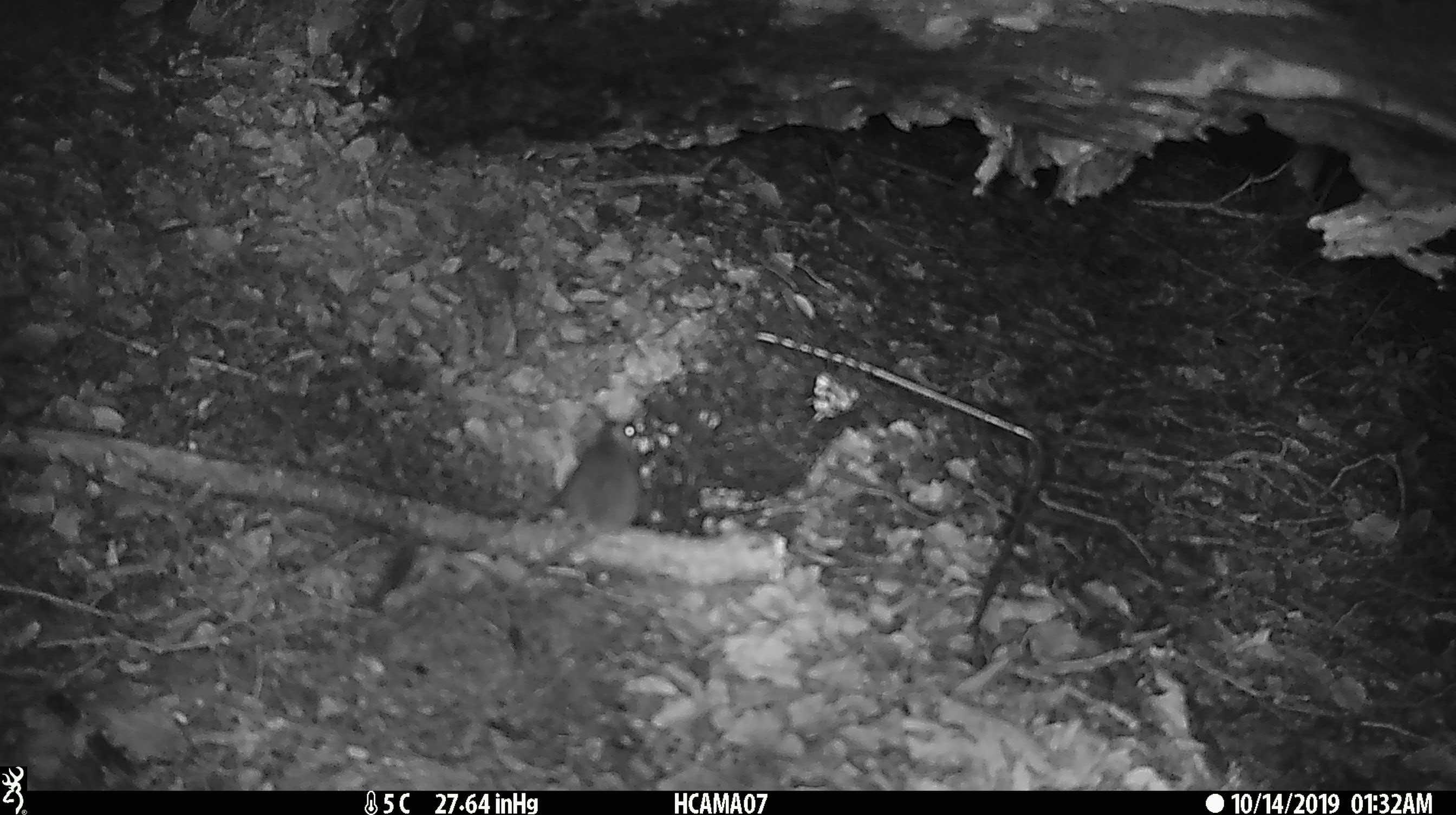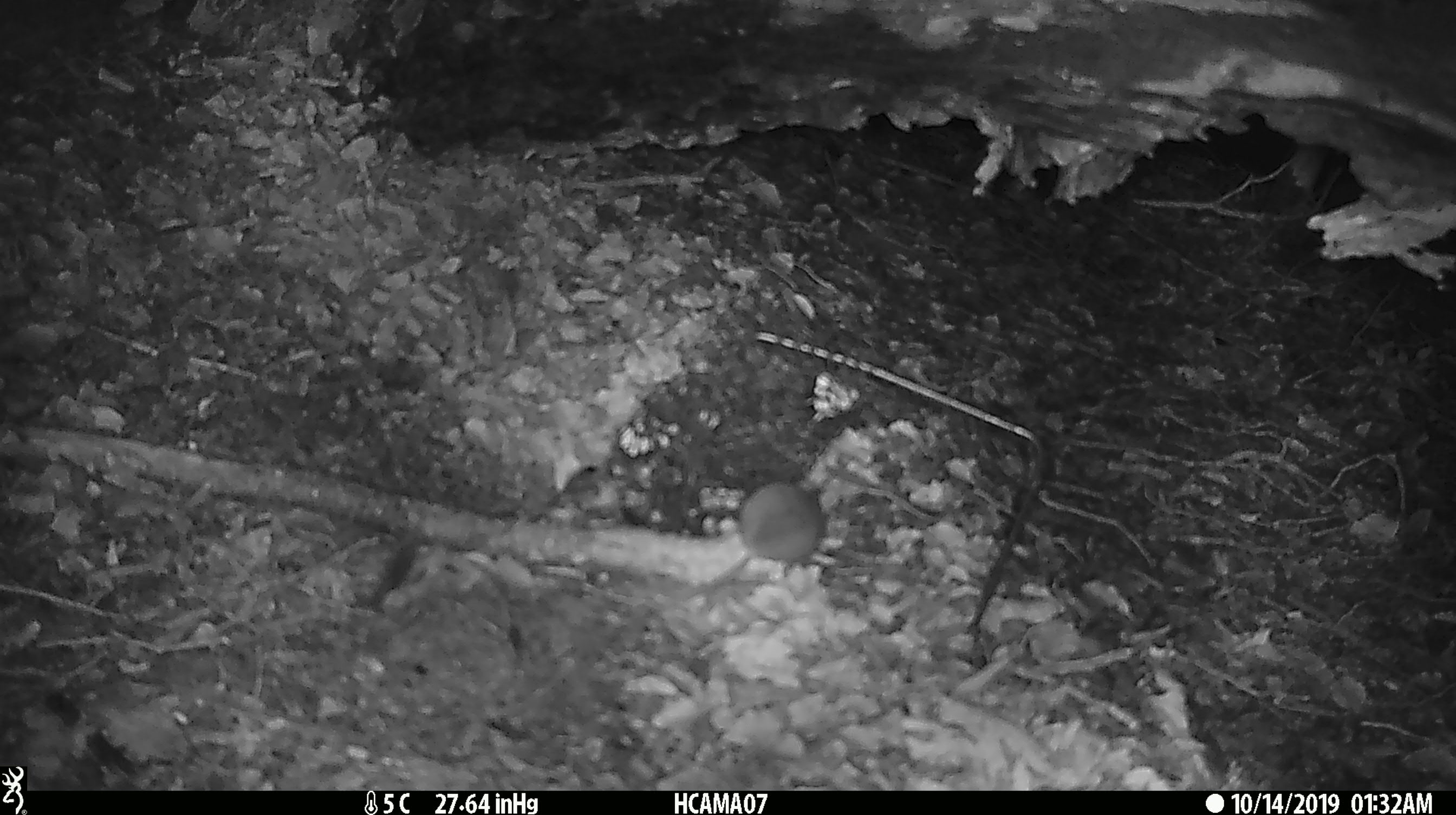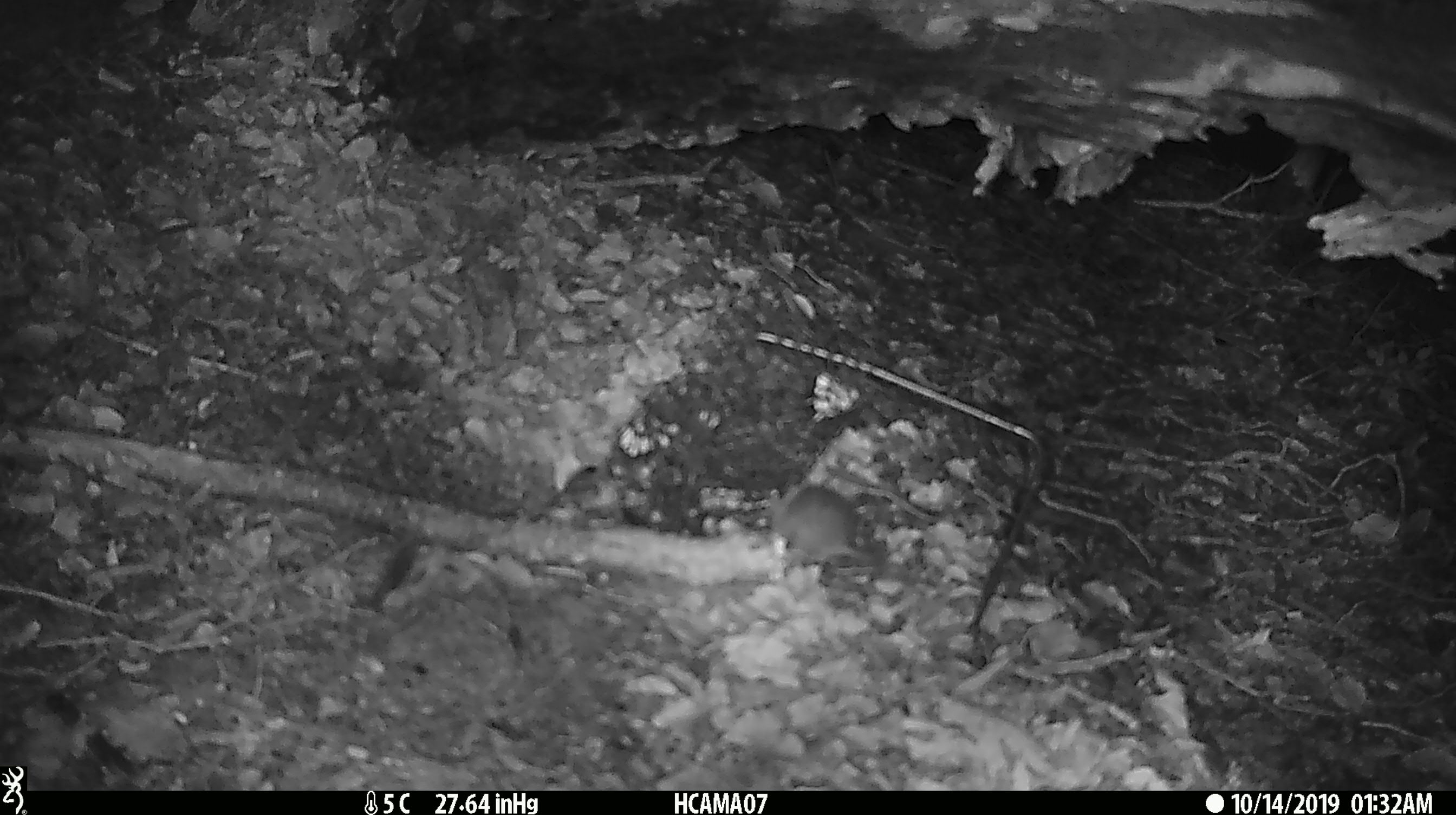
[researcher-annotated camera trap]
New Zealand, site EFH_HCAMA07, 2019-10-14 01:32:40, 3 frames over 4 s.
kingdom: Animalia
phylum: Chordata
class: Mammalia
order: Rodentia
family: Muridae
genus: Mus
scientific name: Mus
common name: mouse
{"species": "mouse (Mus)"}